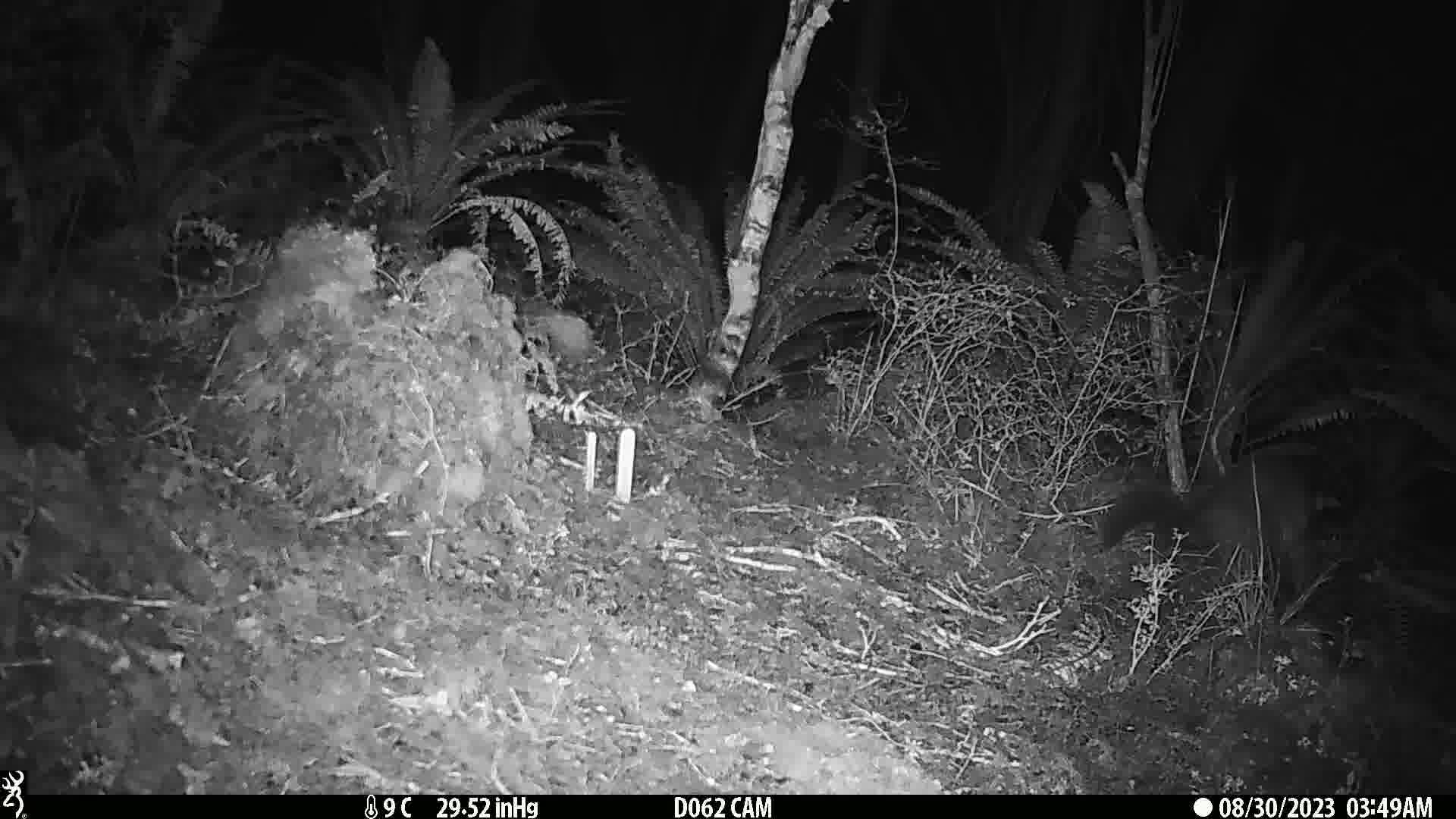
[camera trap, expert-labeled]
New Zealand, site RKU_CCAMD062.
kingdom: Animalia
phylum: Chordata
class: Mammalia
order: Diprotodontia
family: Phalangeridae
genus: Trichosurus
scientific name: Trichosurus vulpecula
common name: common brushtail possum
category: possum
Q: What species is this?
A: Possum (common brushtail possum) (Trichosurus vulpecula).